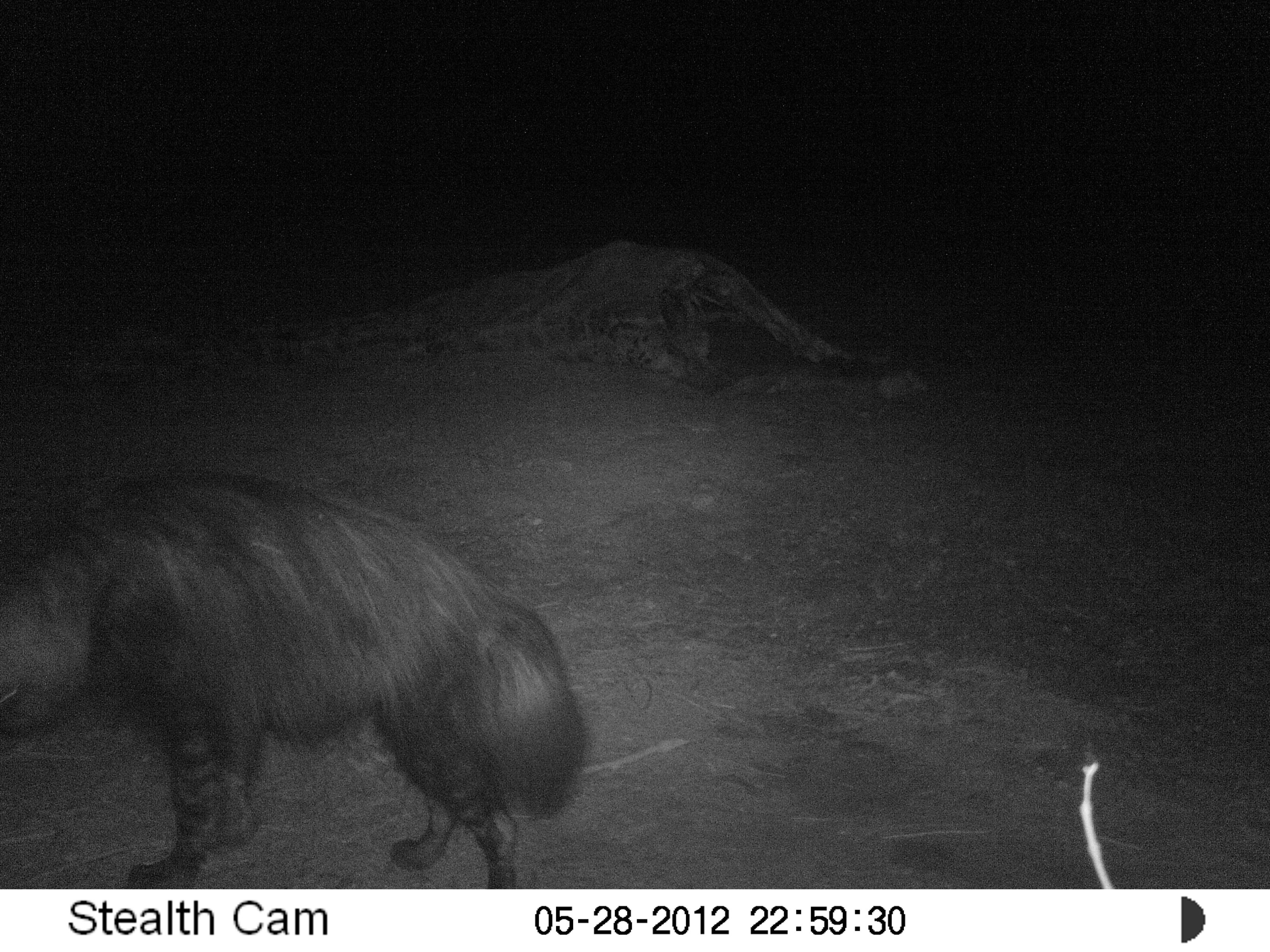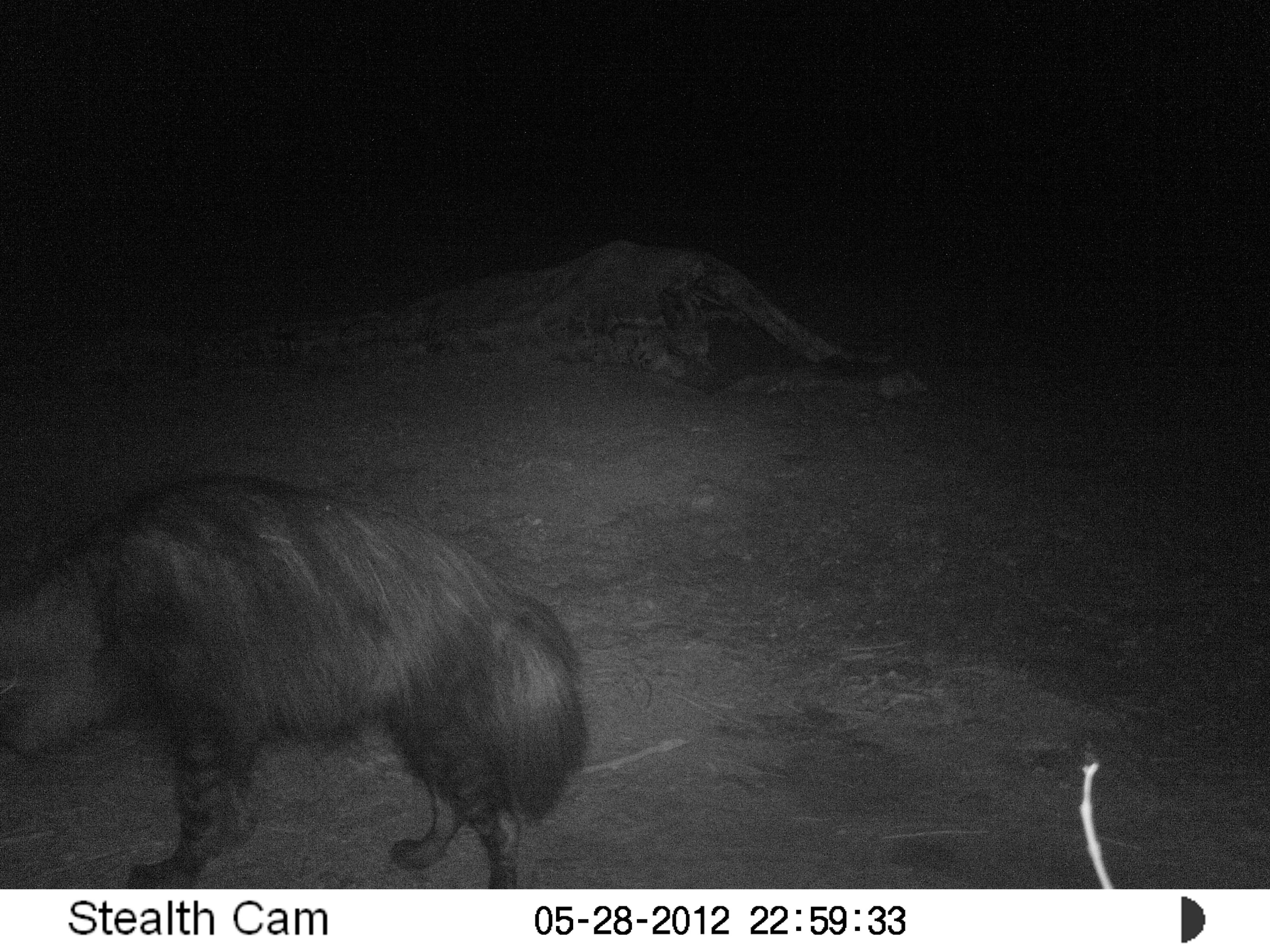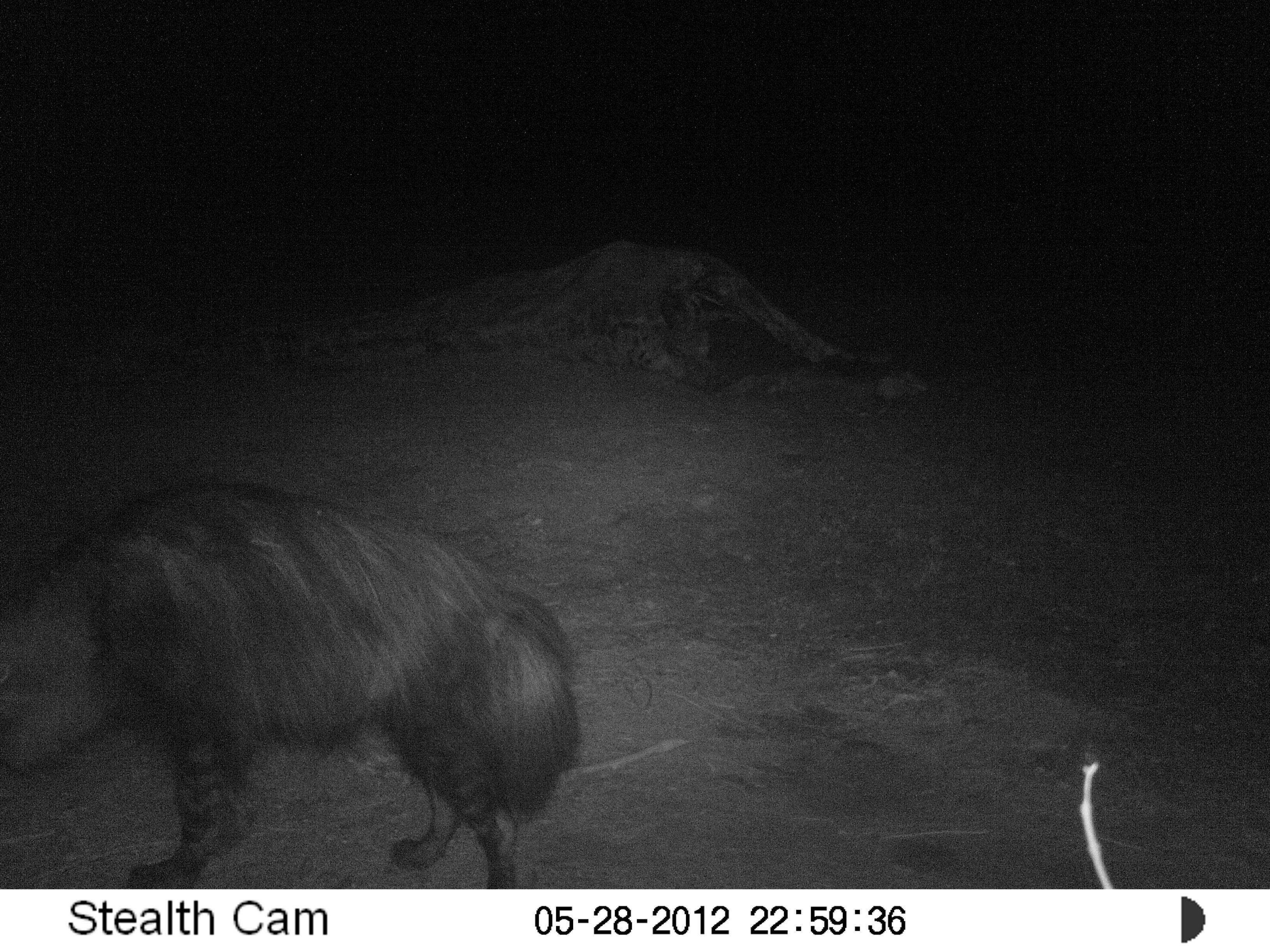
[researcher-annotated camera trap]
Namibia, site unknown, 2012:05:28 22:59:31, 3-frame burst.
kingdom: Animalia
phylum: Chordata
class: Mammalia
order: Carnivora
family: Hyaenidae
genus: Parahyaena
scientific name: Parahyaena brunnea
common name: brown hyena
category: hyaena brunnea